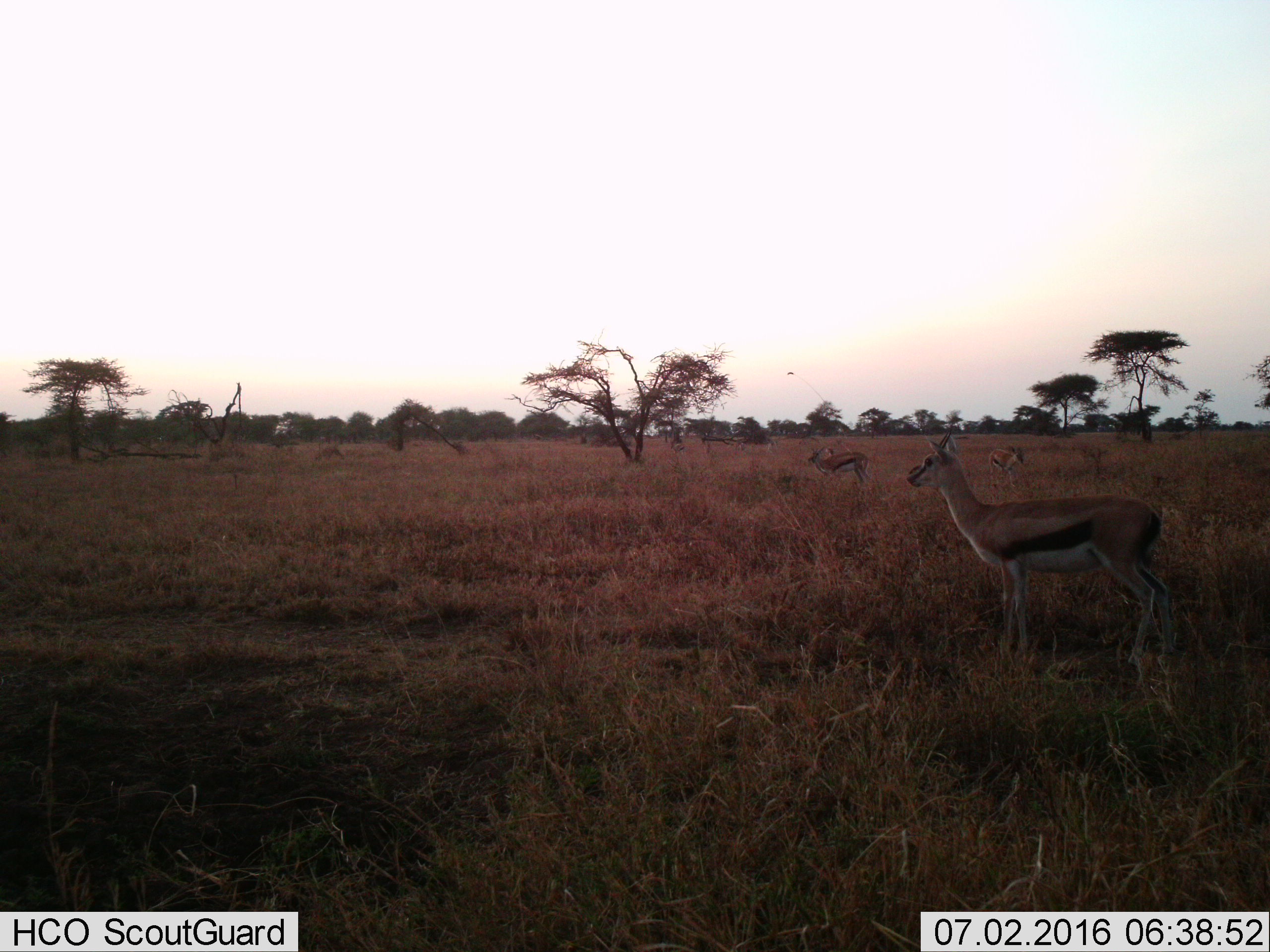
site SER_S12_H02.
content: unidentified animal